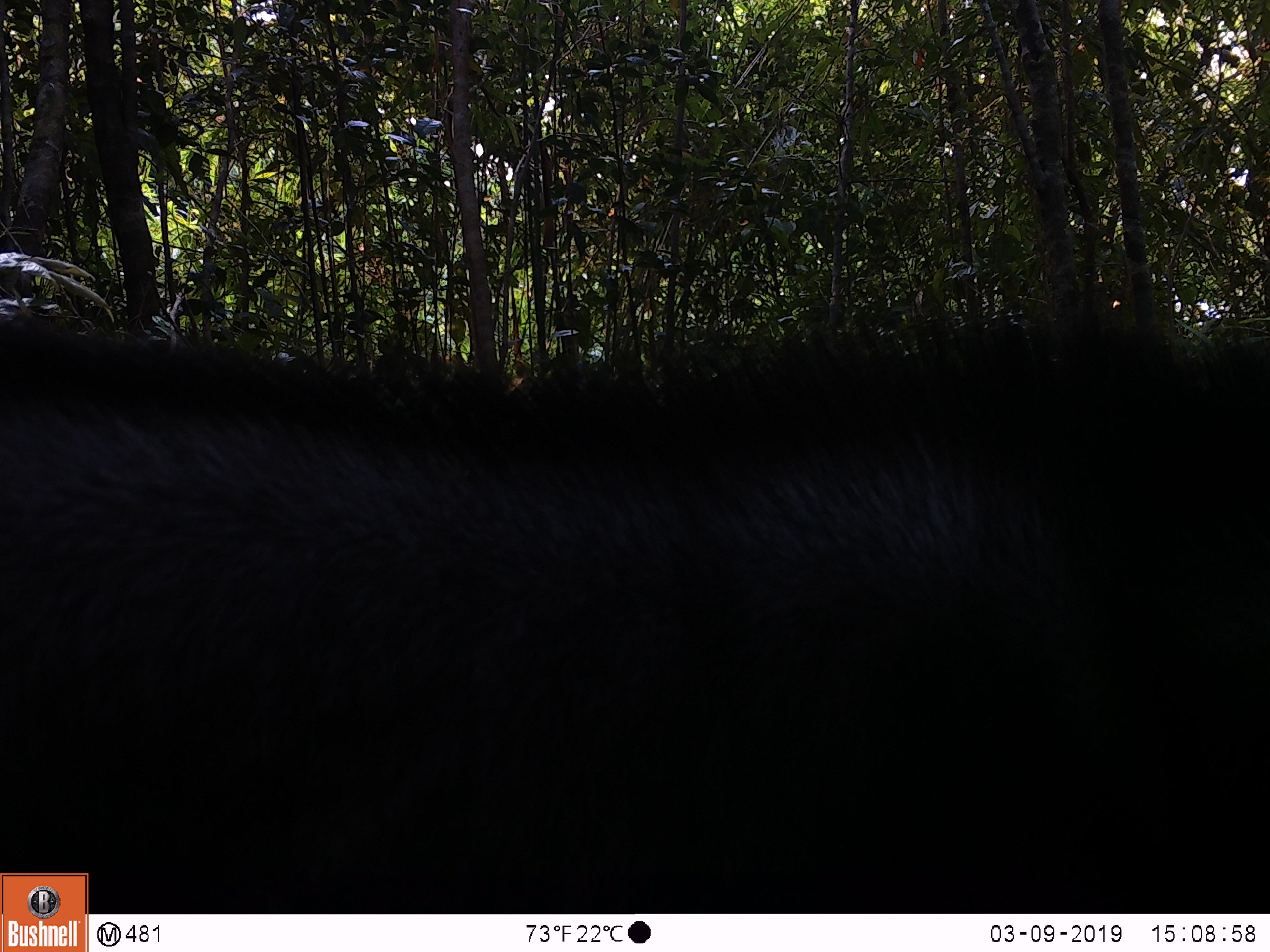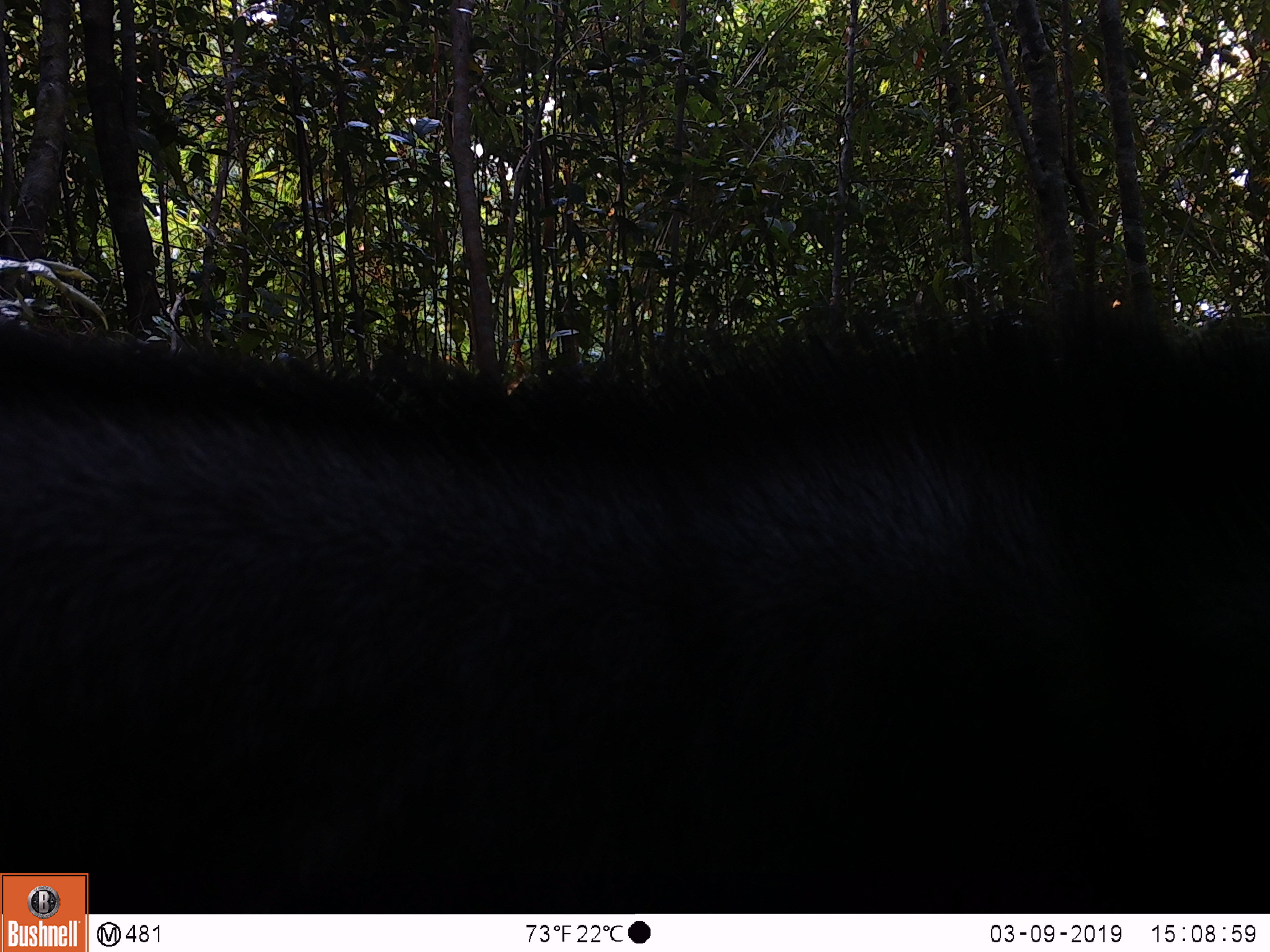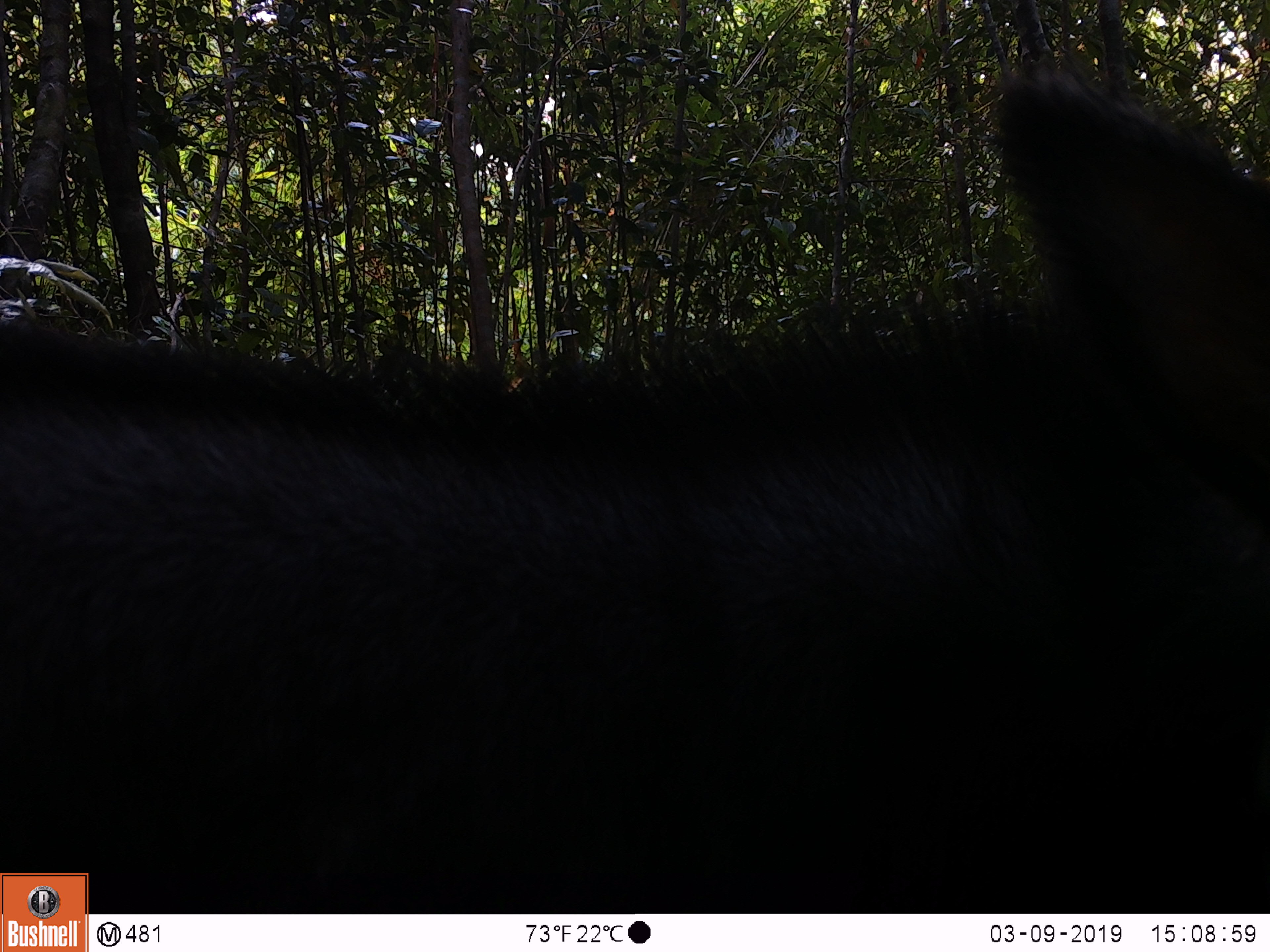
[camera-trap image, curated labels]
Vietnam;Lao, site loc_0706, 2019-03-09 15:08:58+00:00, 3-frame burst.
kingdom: Animalia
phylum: Chordata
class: Mammalia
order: Artiodactyla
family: Bovidae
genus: Capricornis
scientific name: Capricornis sumatraensis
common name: chinese serow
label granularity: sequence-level